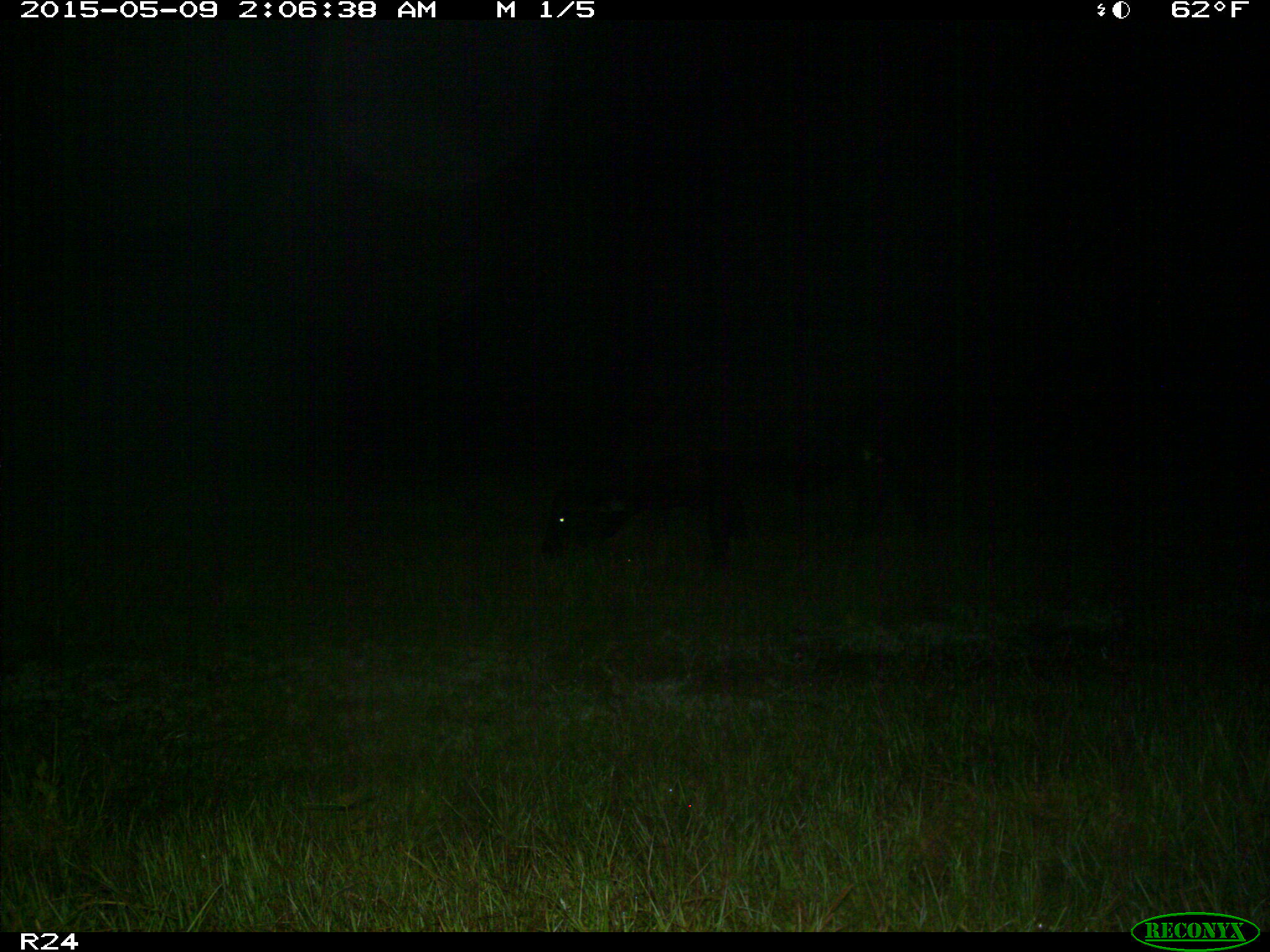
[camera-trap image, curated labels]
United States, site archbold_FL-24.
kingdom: Animalia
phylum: Chordata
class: Mammalia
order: Artiodactyla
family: Bovidae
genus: Bos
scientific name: Bos taurus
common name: domestic cow